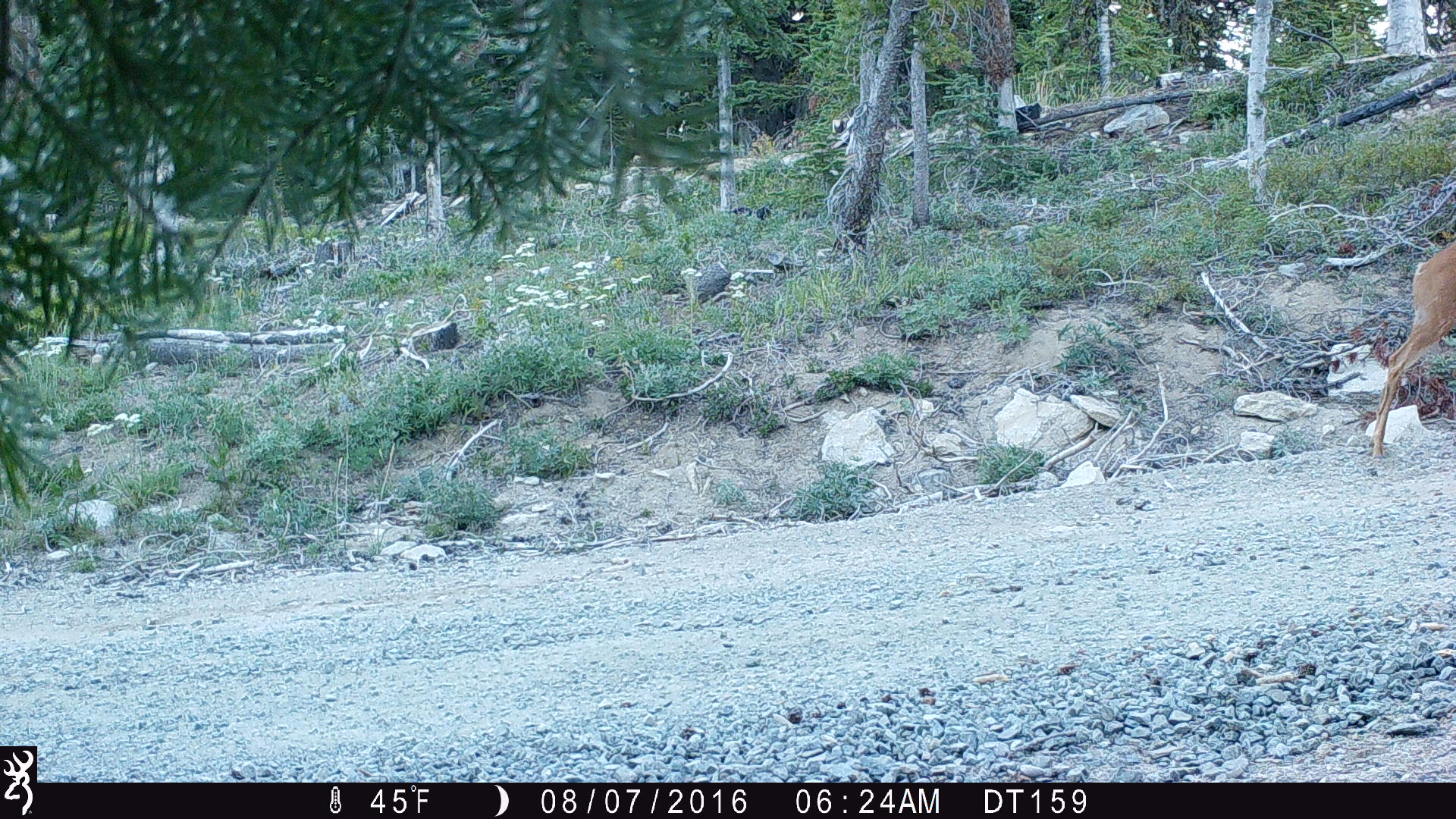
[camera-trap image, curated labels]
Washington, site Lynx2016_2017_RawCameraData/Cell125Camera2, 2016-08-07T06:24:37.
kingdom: Animalia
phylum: Chordata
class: Mammalia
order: Artiodactyla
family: Cervidae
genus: Odocoileus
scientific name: Odocoileus hemionus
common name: mule deer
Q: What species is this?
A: Odocoileus hemionus (mule deer).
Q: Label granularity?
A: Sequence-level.